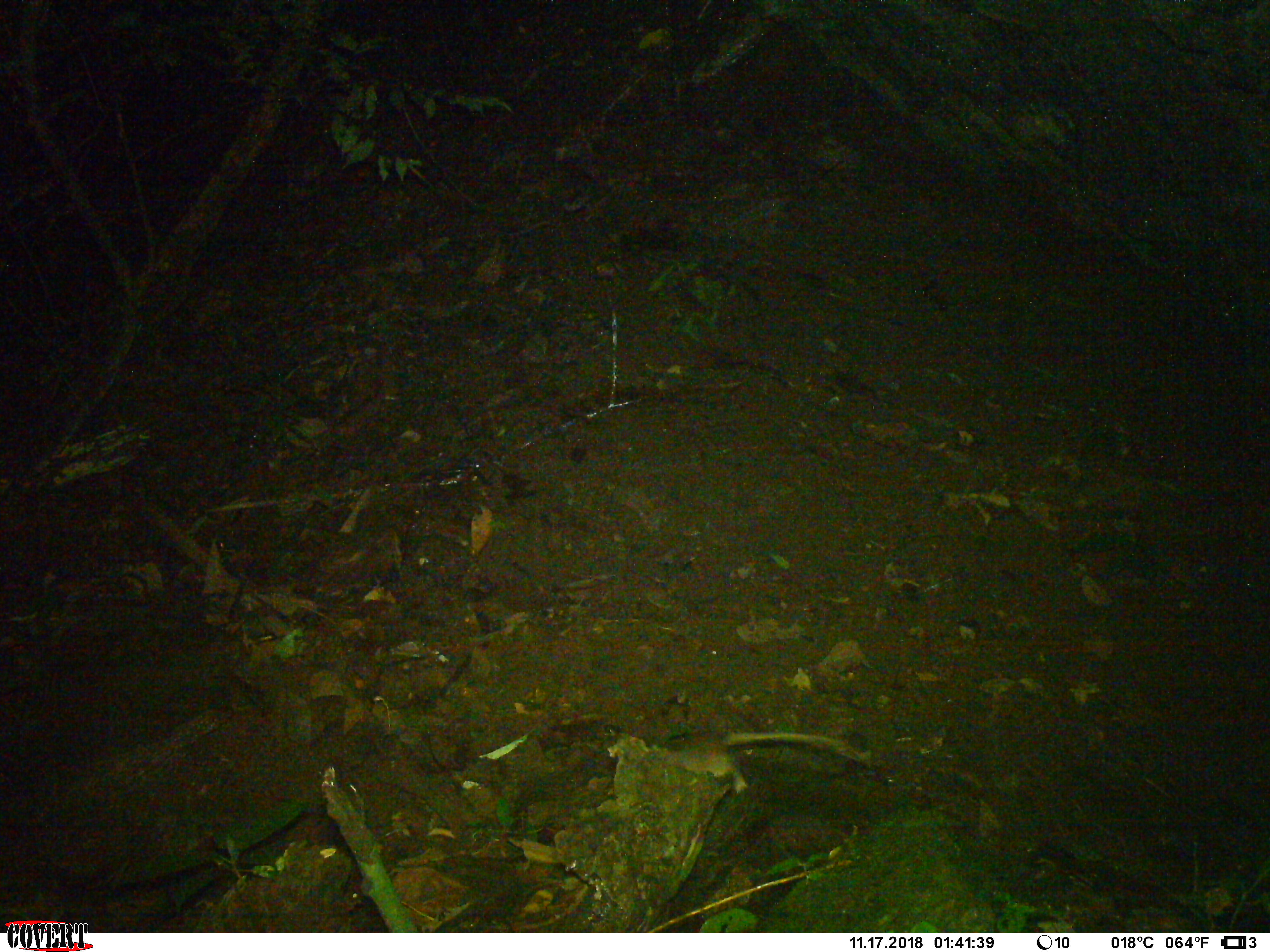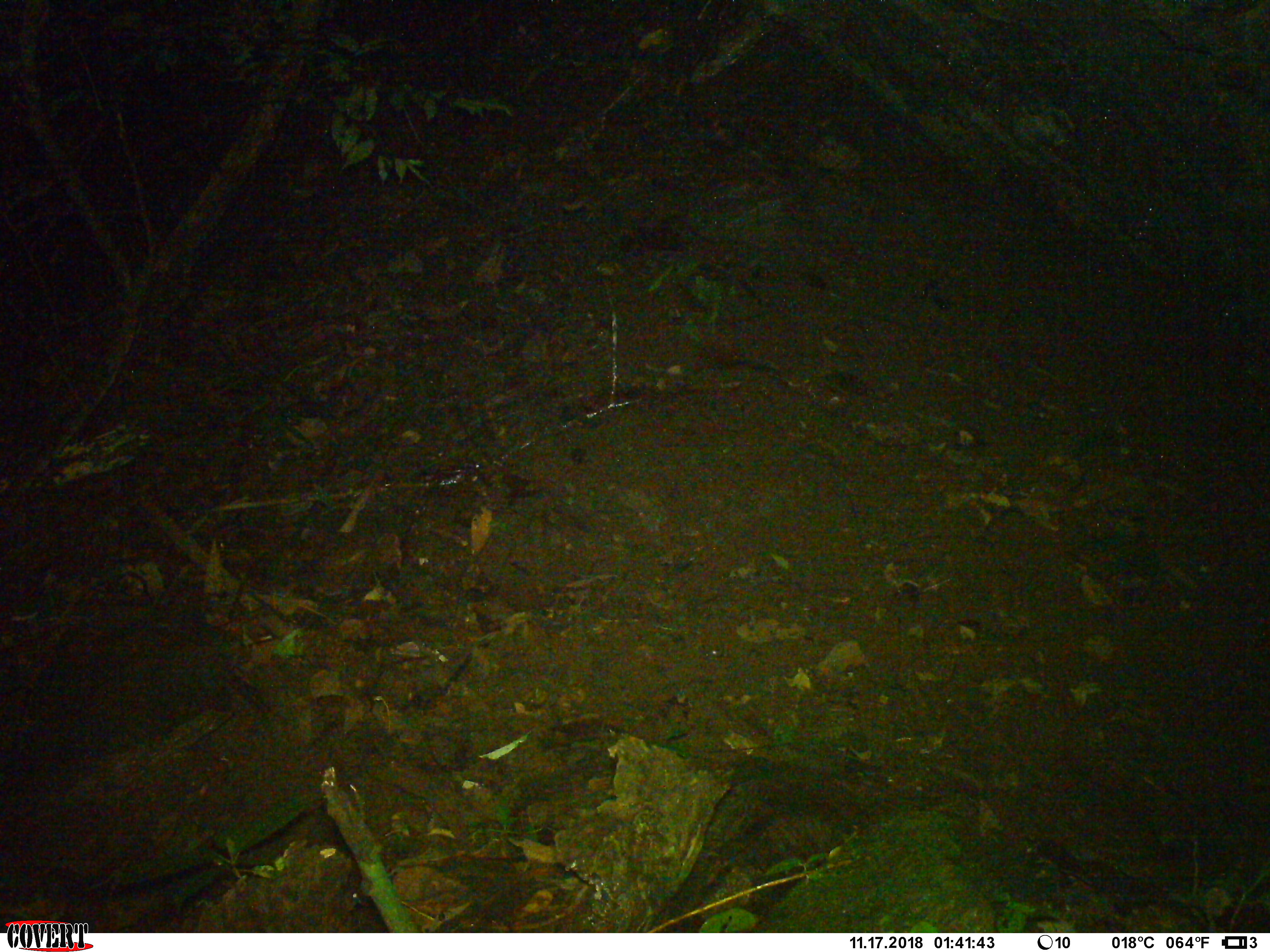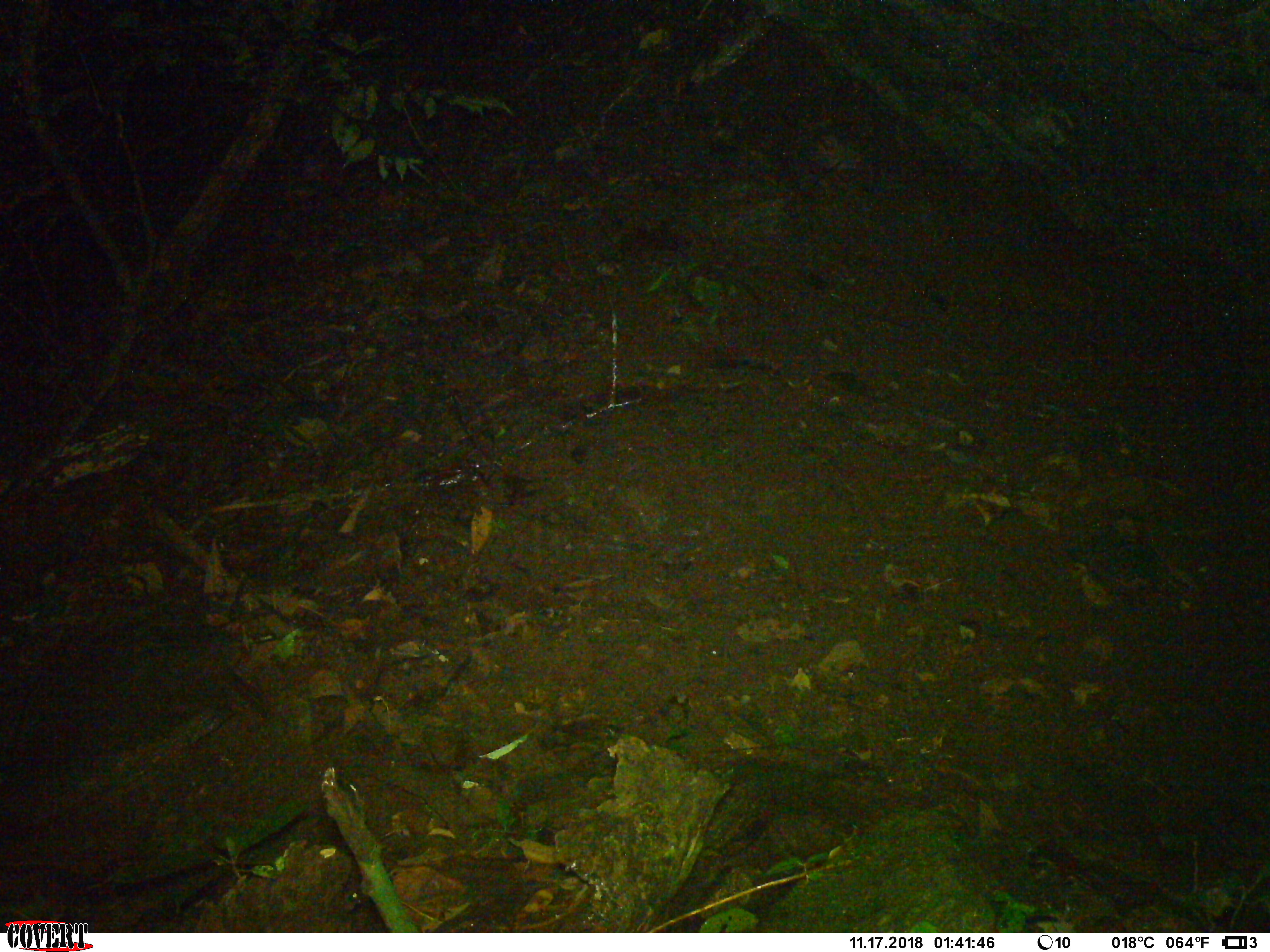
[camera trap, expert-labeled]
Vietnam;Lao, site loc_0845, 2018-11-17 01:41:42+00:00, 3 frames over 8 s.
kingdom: Animalia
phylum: Chordata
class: Mammalia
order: Rodentia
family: Muridae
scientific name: Muridae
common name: old-world mice and rats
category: unidentified murid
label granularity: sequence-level